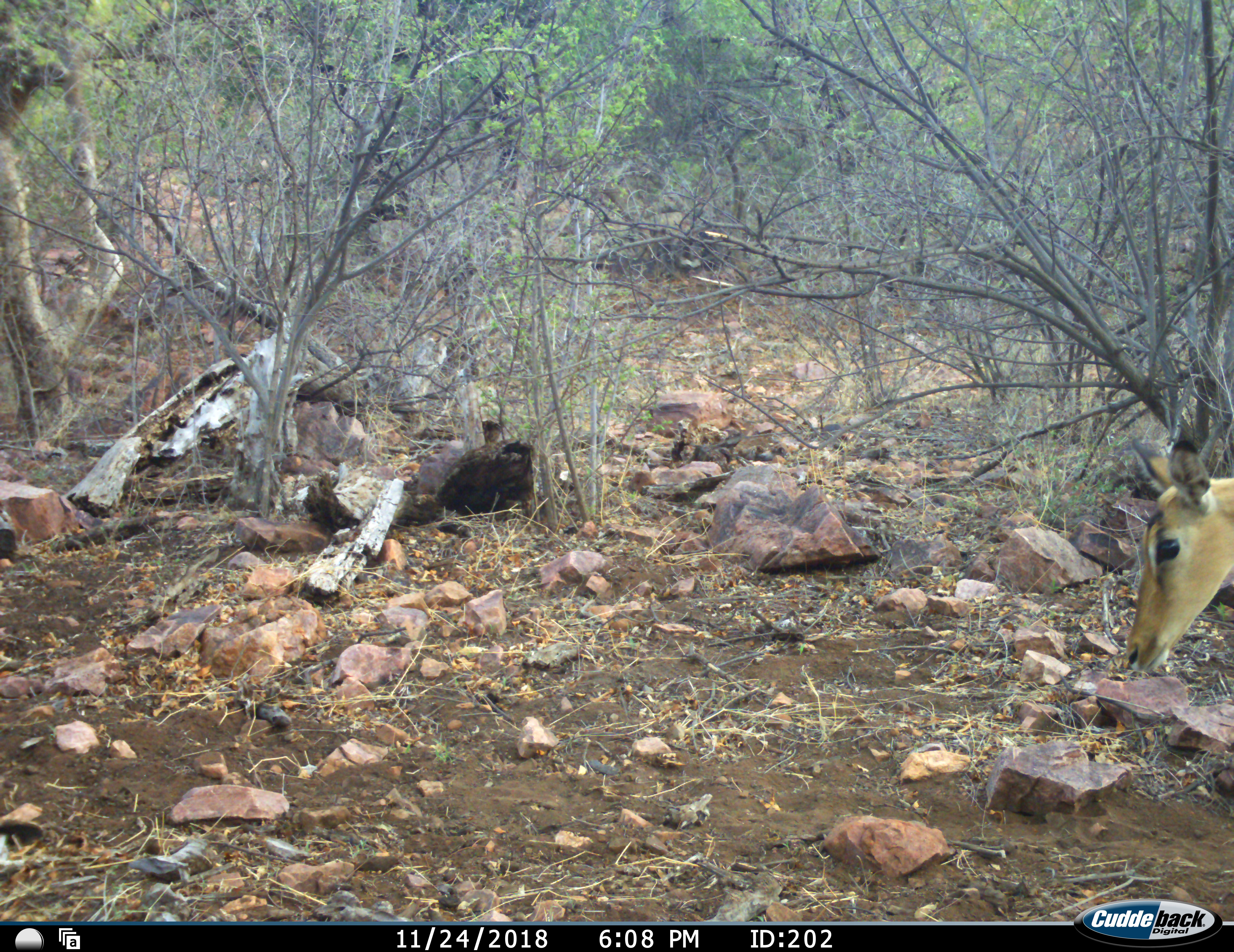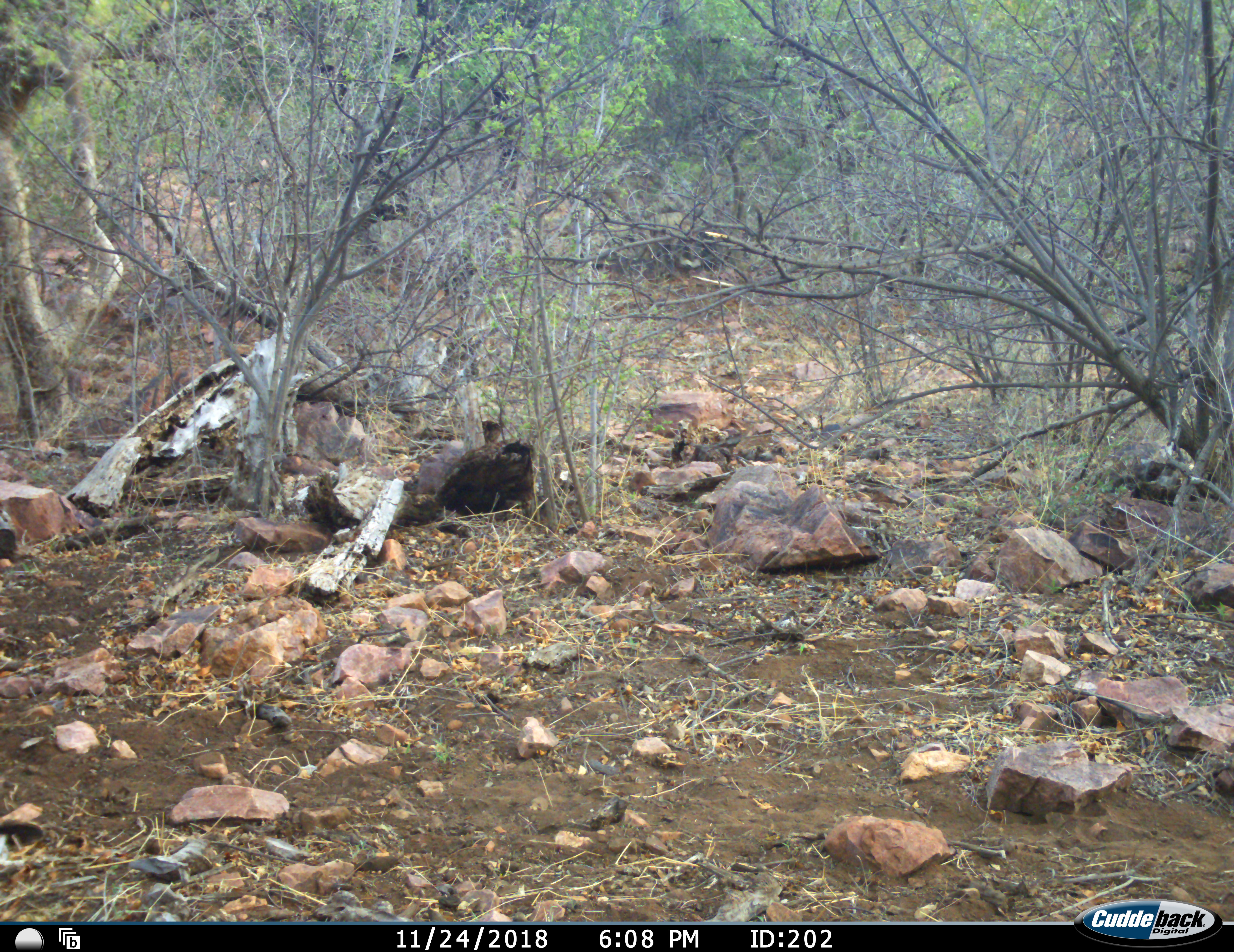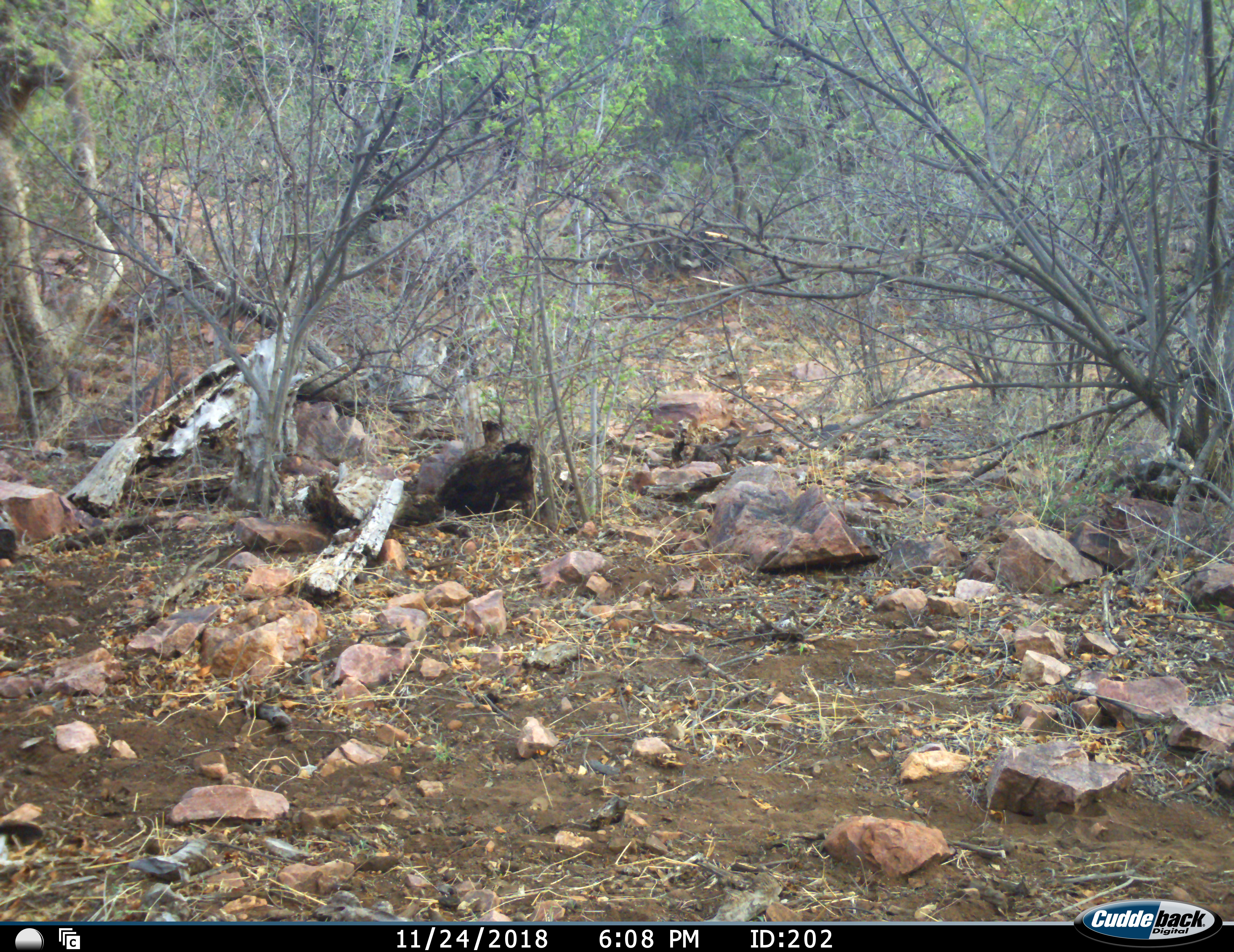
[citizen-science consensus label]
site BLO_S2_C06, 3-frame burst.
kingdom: Animalia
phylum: Chordata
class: Mammalia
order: Artiodactyla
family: Bovidae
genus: Aepyceros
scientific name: Aepyceros melampus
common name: impala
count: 1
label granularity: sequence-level